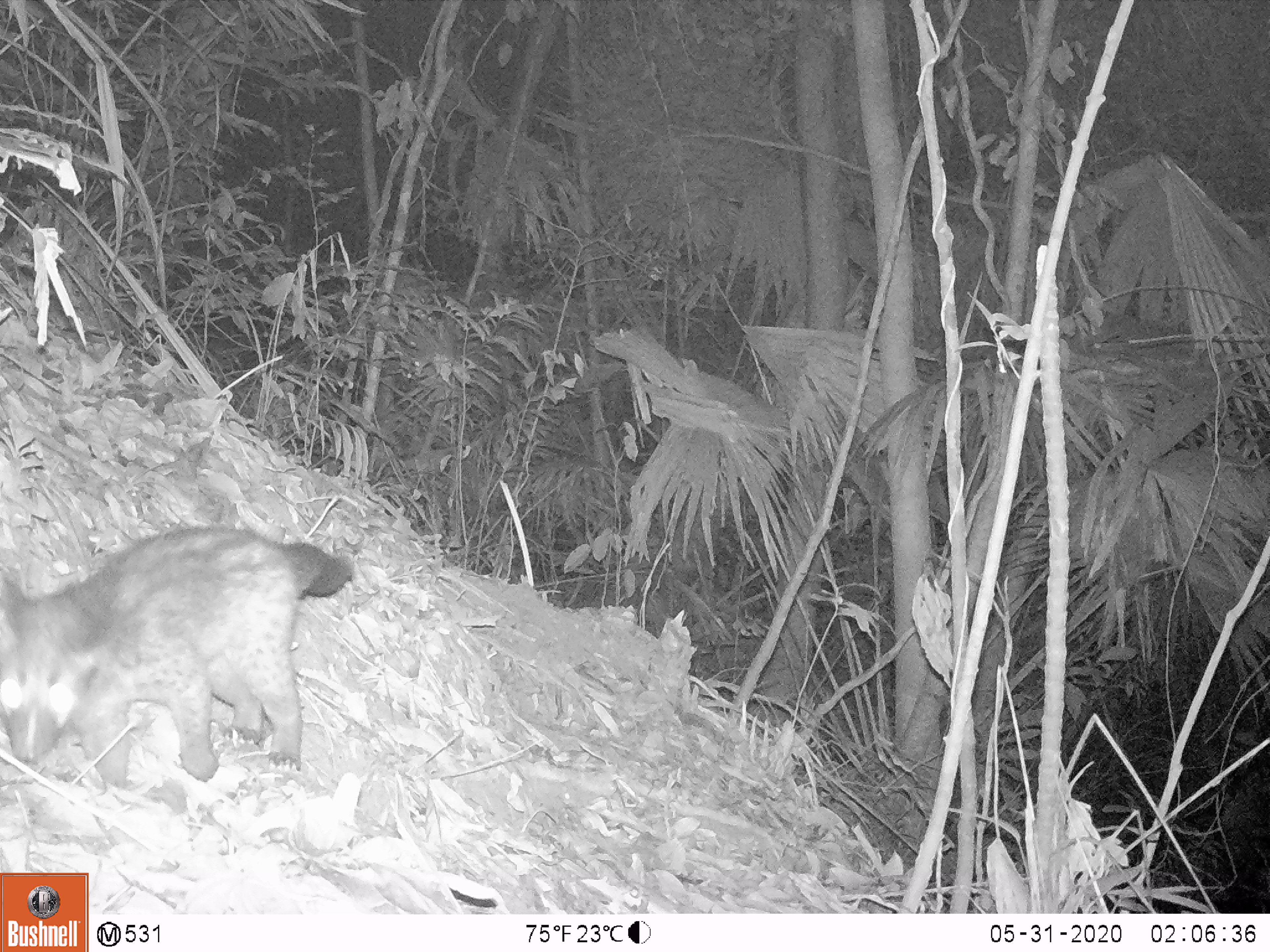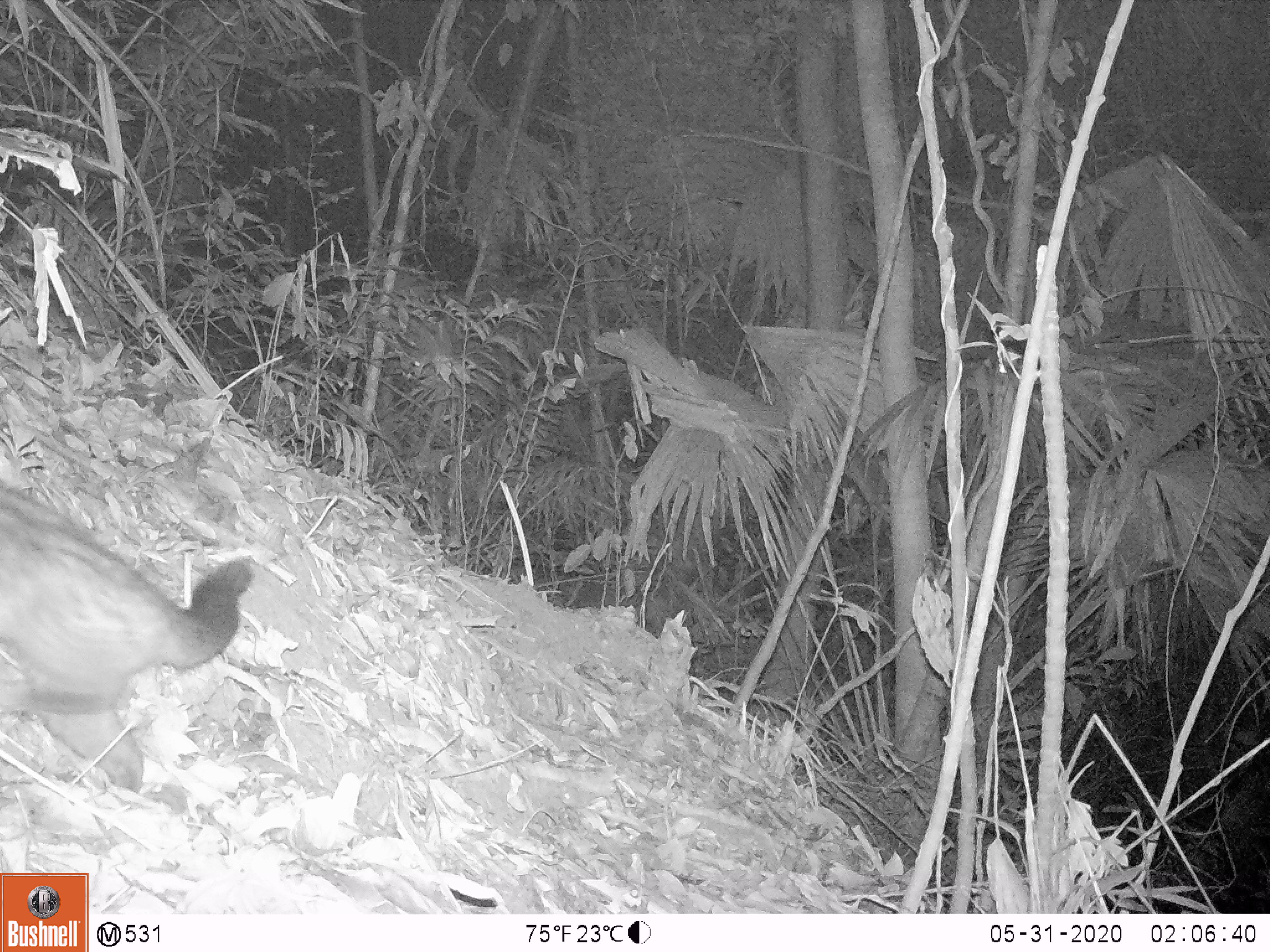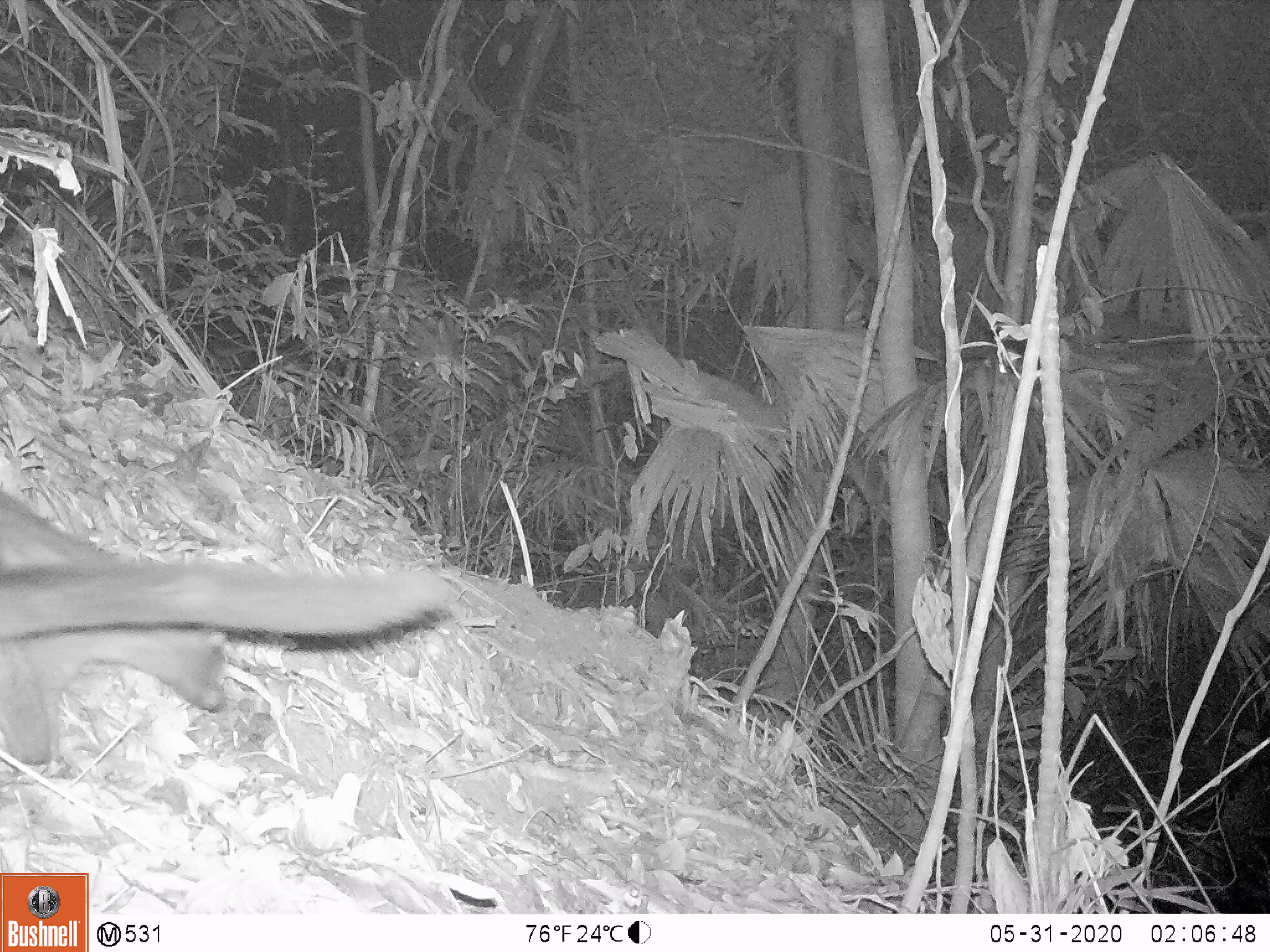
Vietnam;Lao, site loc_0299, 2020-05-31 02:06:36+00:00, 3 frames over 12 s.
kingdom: Animalia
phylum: Chordata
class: Mammalia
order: Carnivora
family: Viverridae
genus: Paradoxurus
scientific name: Paradoxurus hermaphroditus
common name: common palm civet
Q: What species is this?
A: Common palm civet (Paradoxurus hermaphroditus).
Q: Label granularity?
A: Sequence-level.